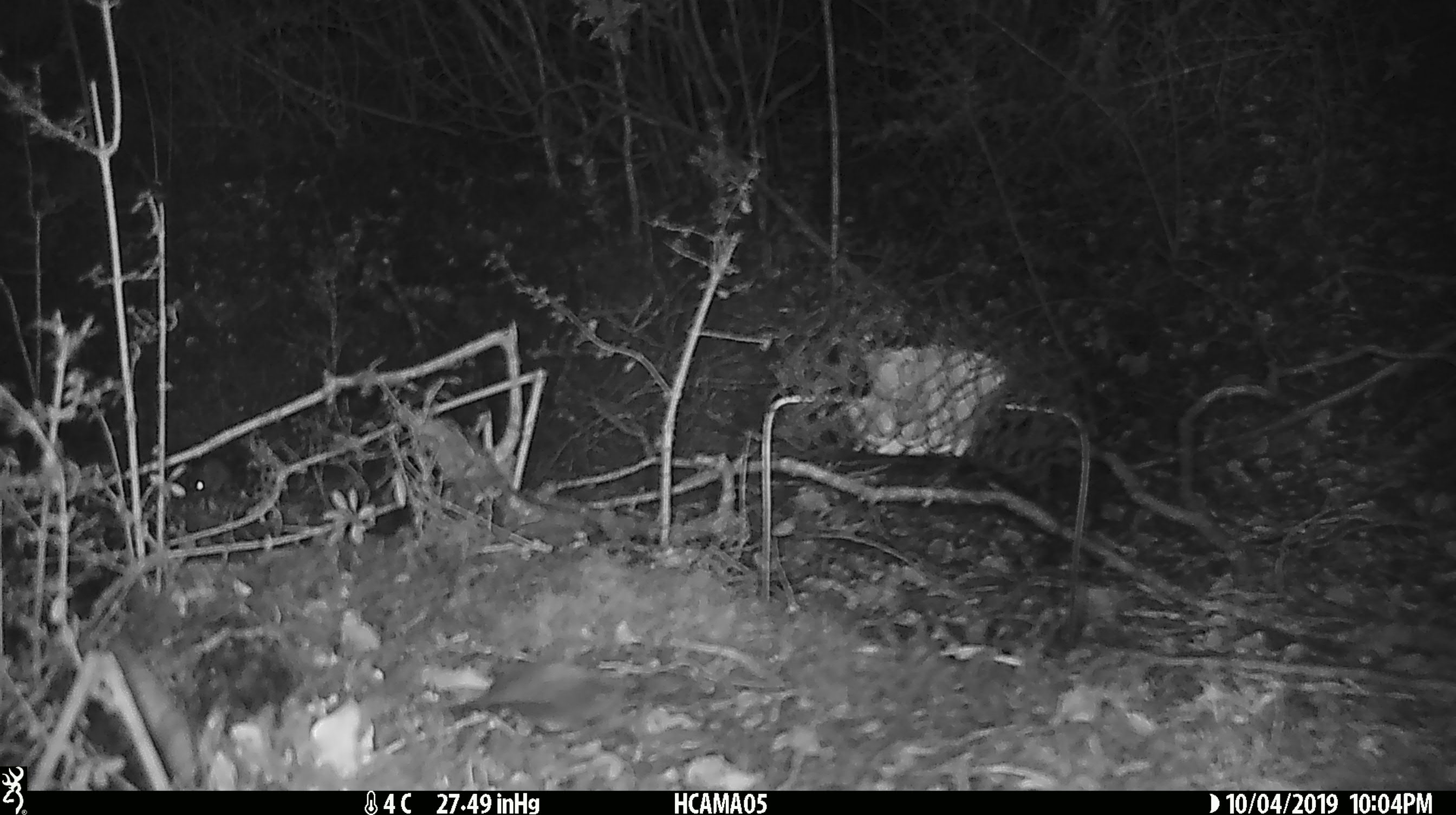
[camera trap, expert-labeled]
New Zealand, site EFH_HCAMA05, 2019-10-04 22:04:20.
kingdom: Animalia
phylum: Chordata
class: Mammalia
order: Rodentia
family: Muridae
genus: Mus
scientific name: Mus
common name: mouse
Mouse (Mus).